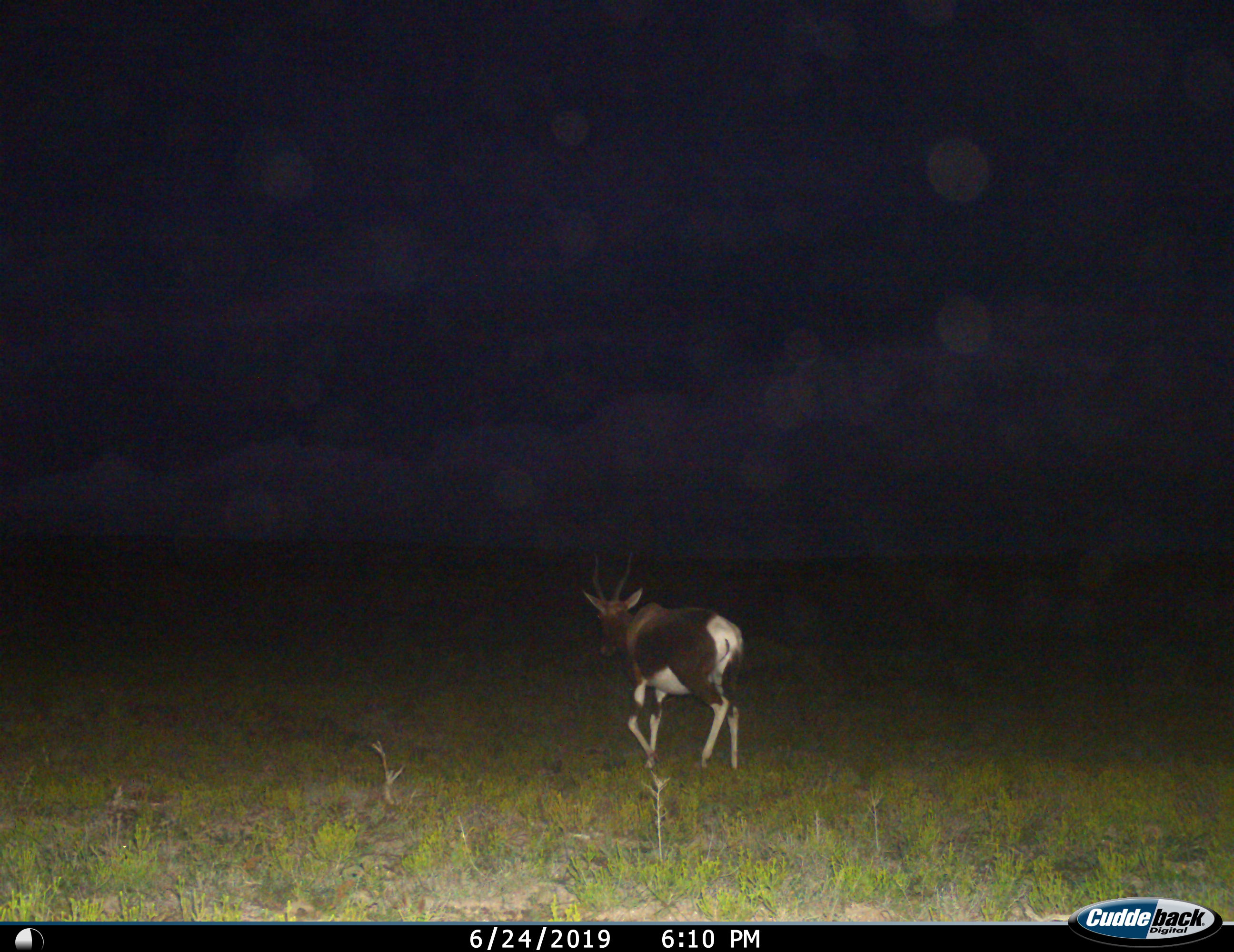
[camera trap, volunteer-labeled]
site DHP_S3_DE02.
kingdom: Animalia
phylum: Chordata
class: Mammalia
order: Artiodactyla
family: Bovidae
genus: Damaliscus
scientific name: Damaliscus pygargus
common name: bontebok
Bontebok (Damaliscus pygargus), count 1. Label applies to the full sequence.